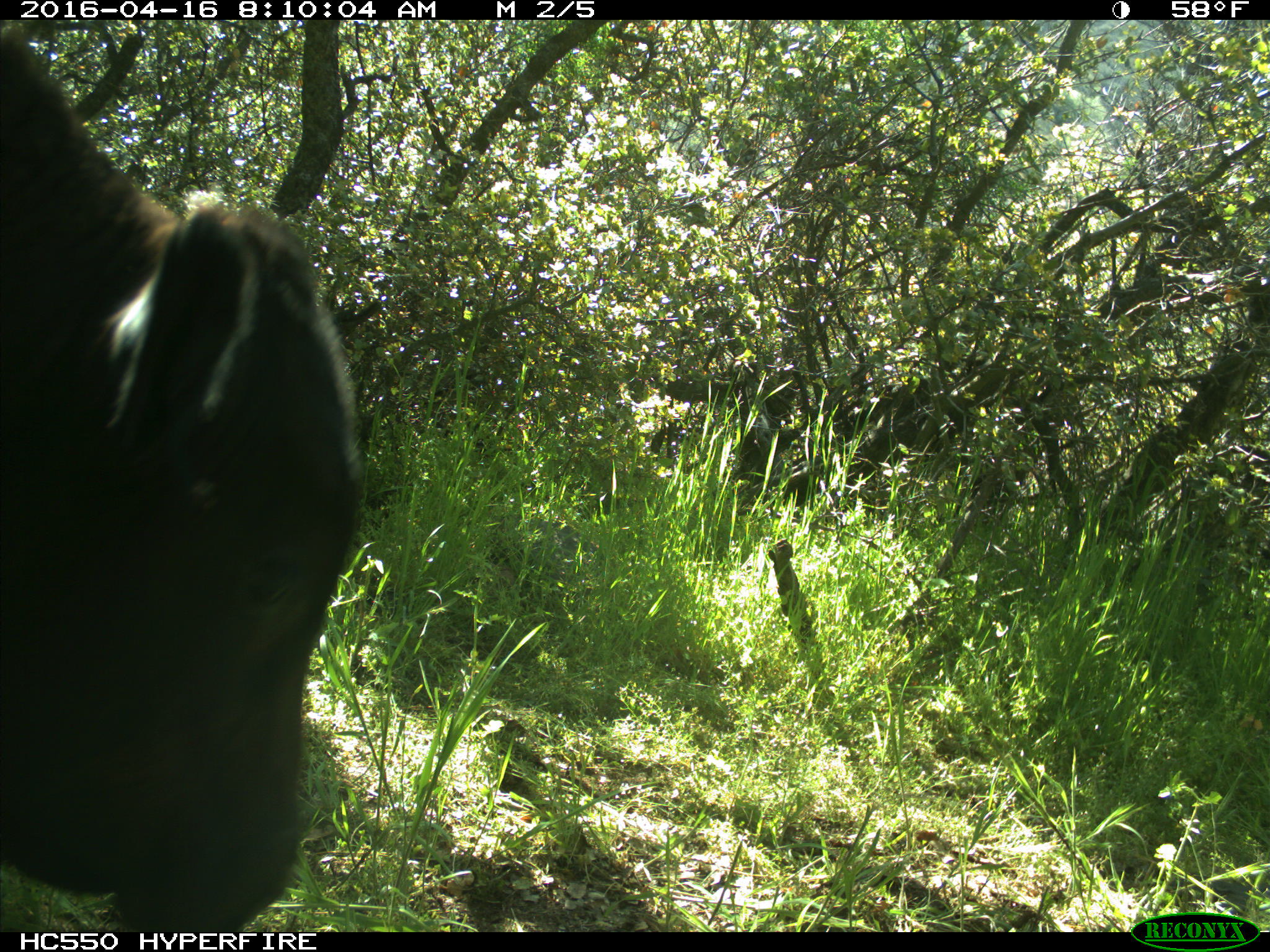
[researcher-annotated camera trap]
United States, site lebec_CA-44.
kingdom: Animalia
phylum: Chordata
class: Mammalia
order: Artiodactyla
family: Bovidae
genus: Bos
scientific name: Bos taurus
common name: domestic cow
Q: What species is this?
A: Bos taurus (domestic cow).